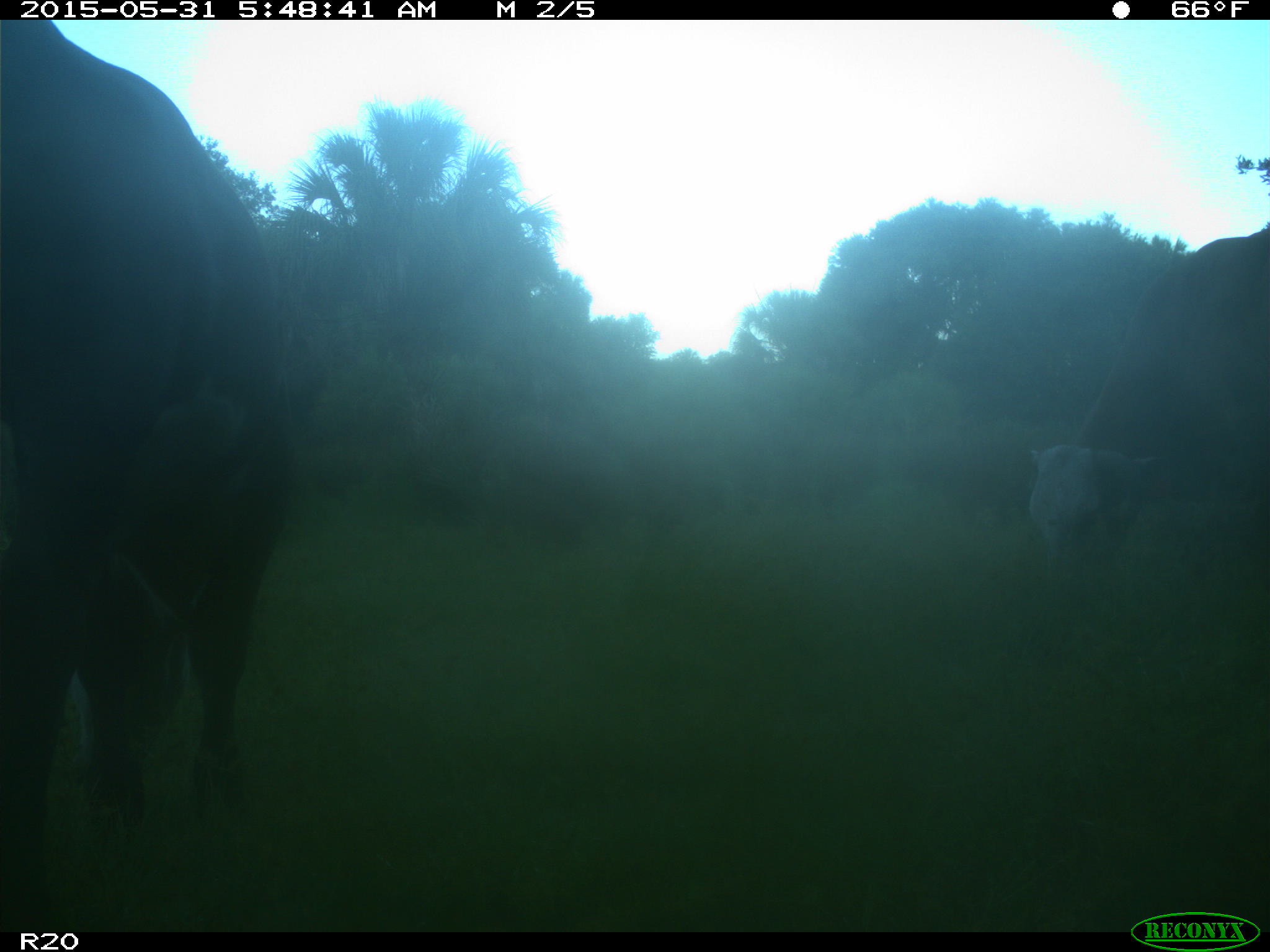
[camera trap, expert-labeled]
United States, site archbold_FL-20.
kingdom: Animalia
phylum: Chordata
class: Mammalia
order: Artiodactyla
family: Bovidae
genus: Bos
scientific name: Bos taurus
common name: domestic cow